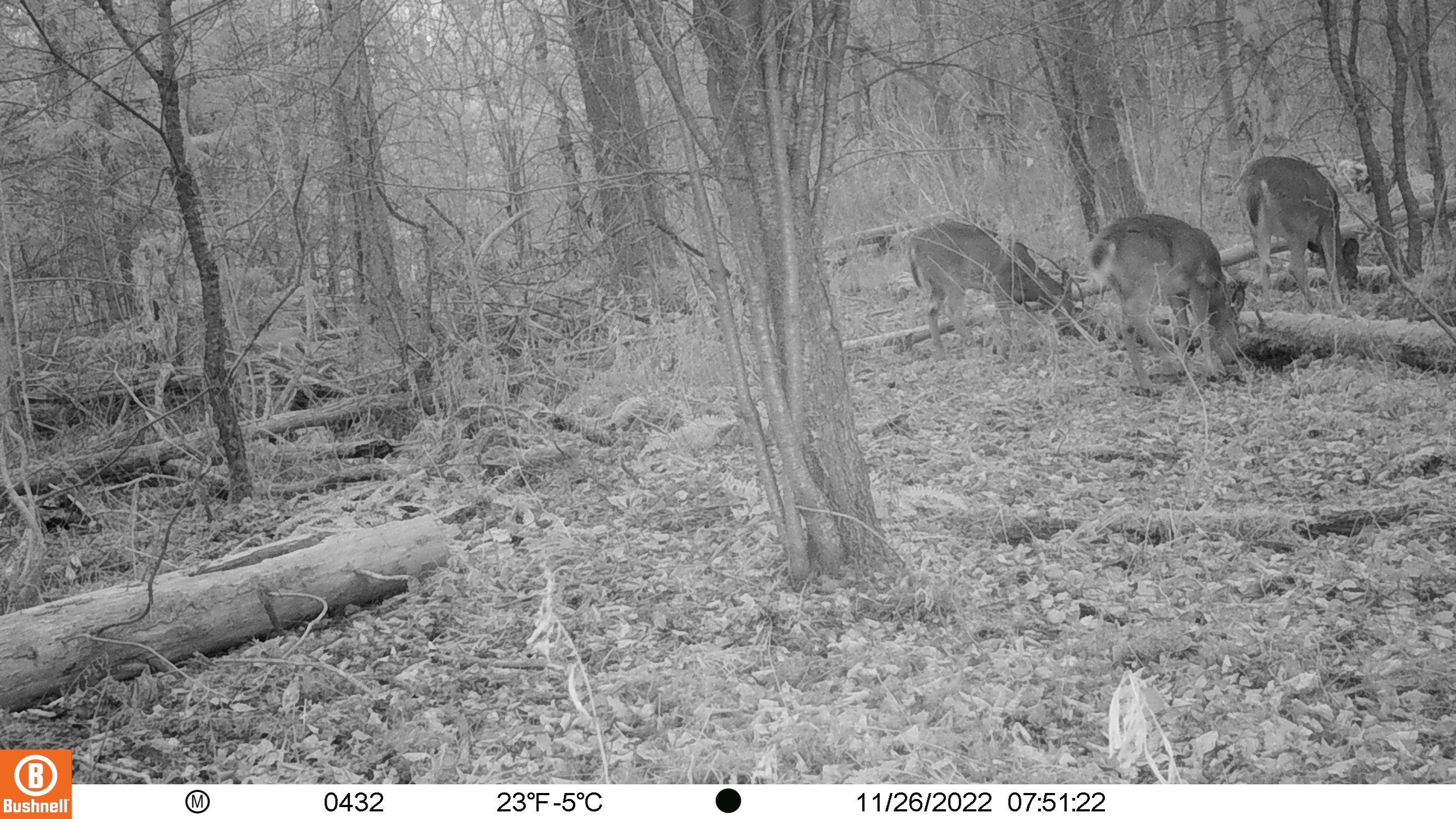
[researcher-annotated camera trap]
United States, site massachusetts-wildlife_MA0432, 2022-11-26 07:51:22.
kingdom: Animalia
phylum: Chordata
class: Mammalia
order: Artiodactyla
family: Cervidae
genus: Odocoileus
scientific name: Odocoileus virginianus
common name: white-tailed deer